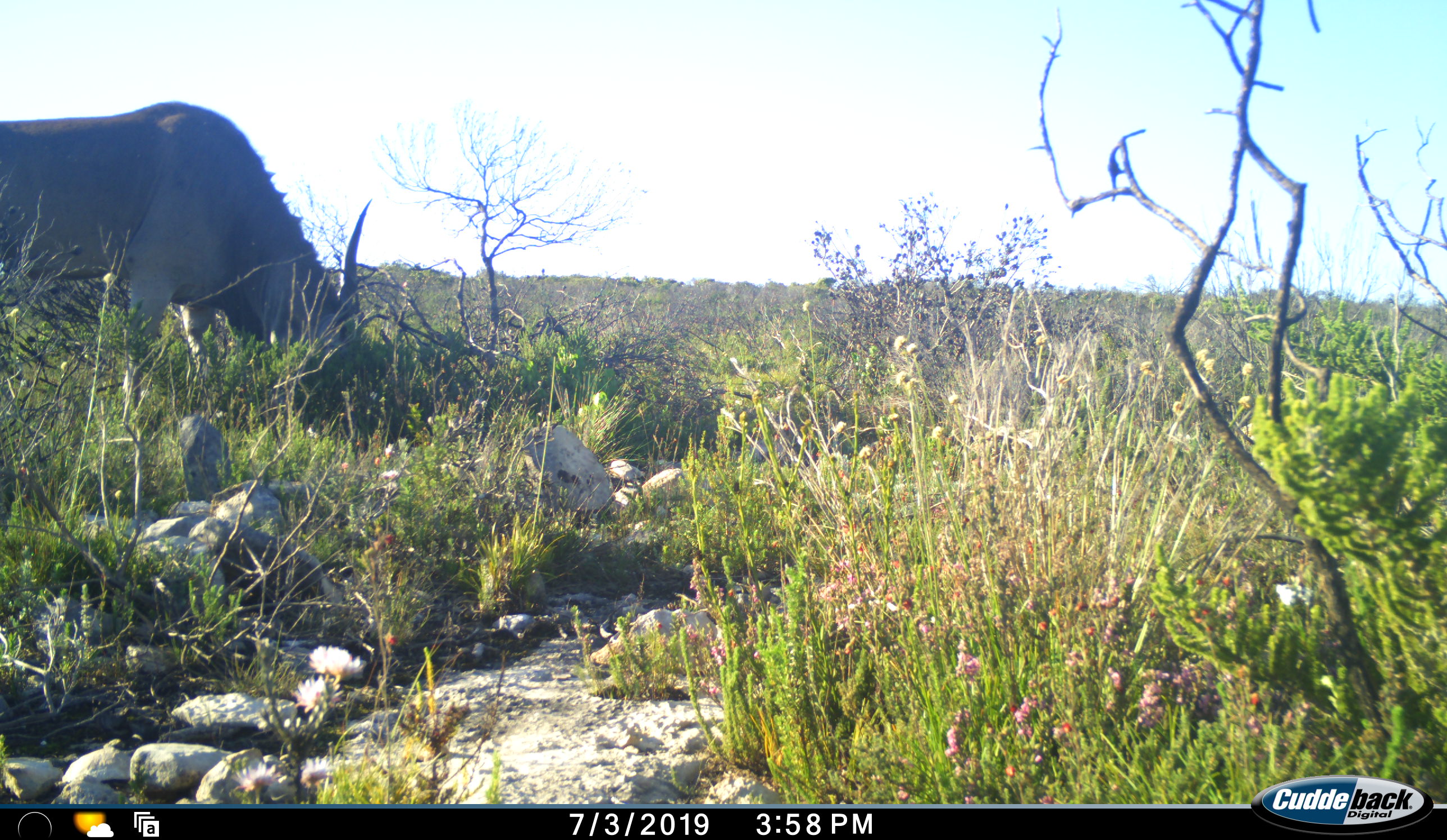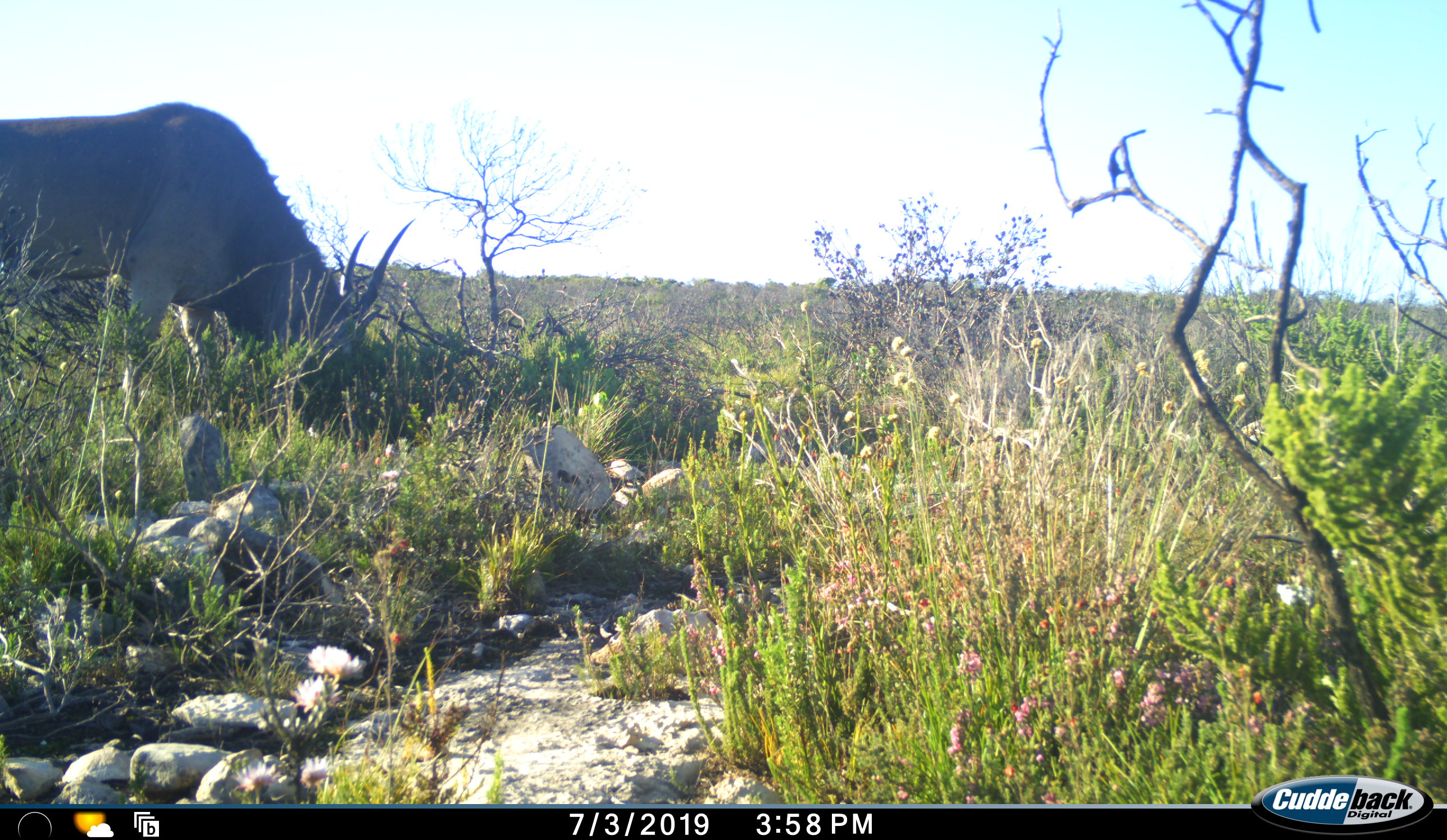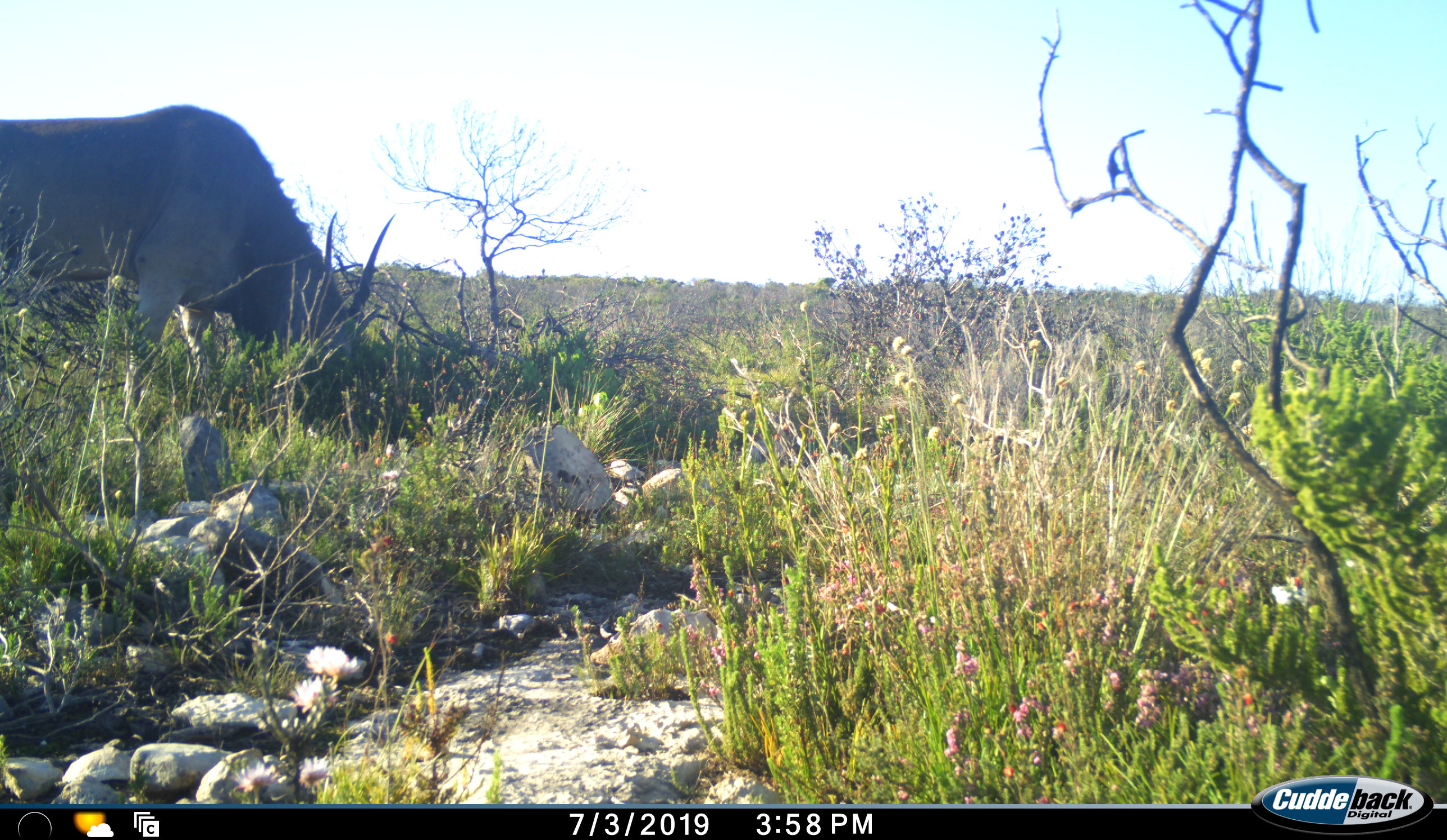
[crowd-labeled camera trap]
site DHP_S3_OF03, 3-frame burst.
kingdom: Animalia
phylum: Chordata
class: Mammalia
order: Artiodactyla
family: Bovidae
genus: Tragelaphus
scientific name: Tragelaphus oryx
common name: eland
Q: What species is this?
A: Eland (Tragelaphus oryx).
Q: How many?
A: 1.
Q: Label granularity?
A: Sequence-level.